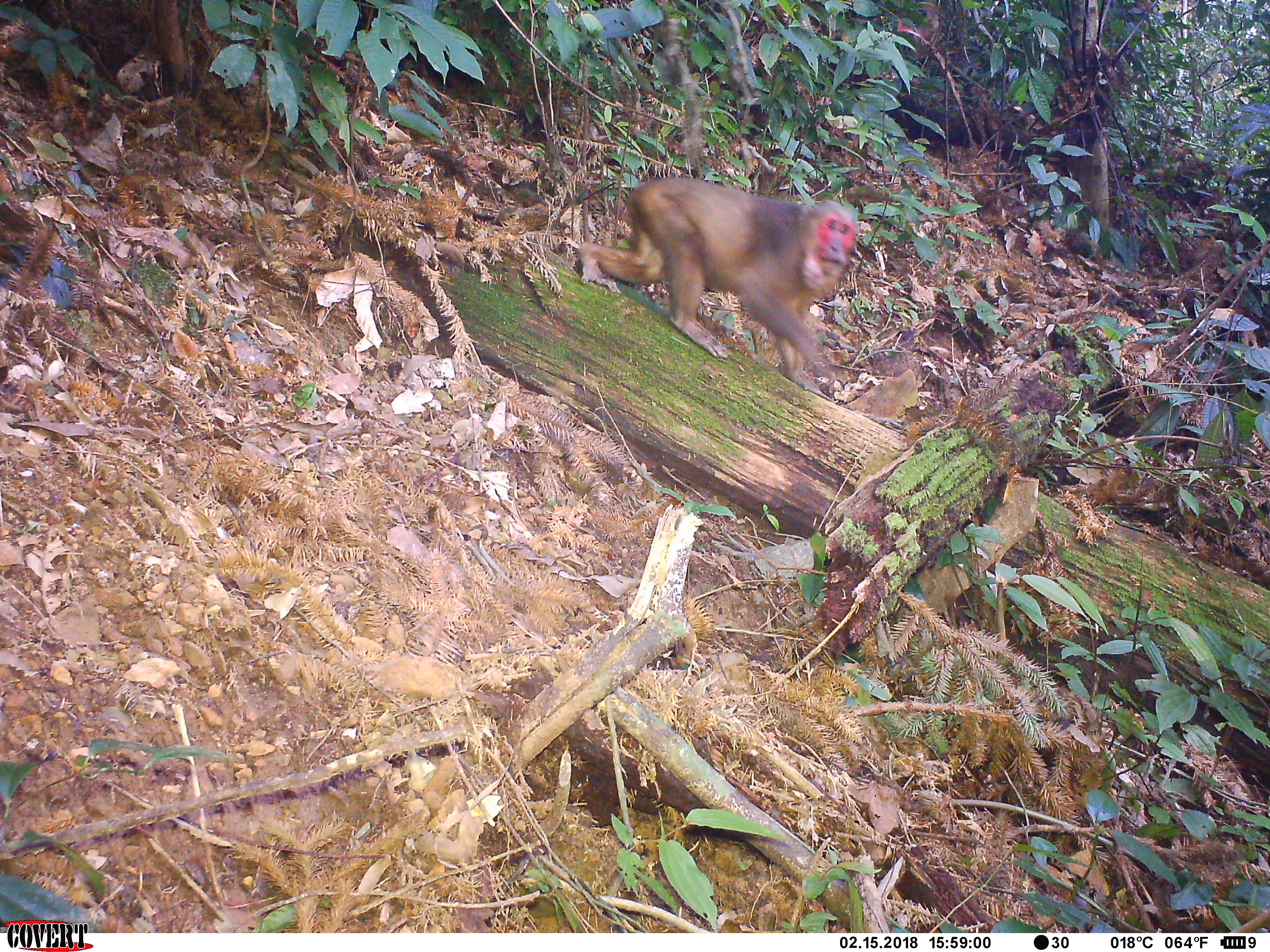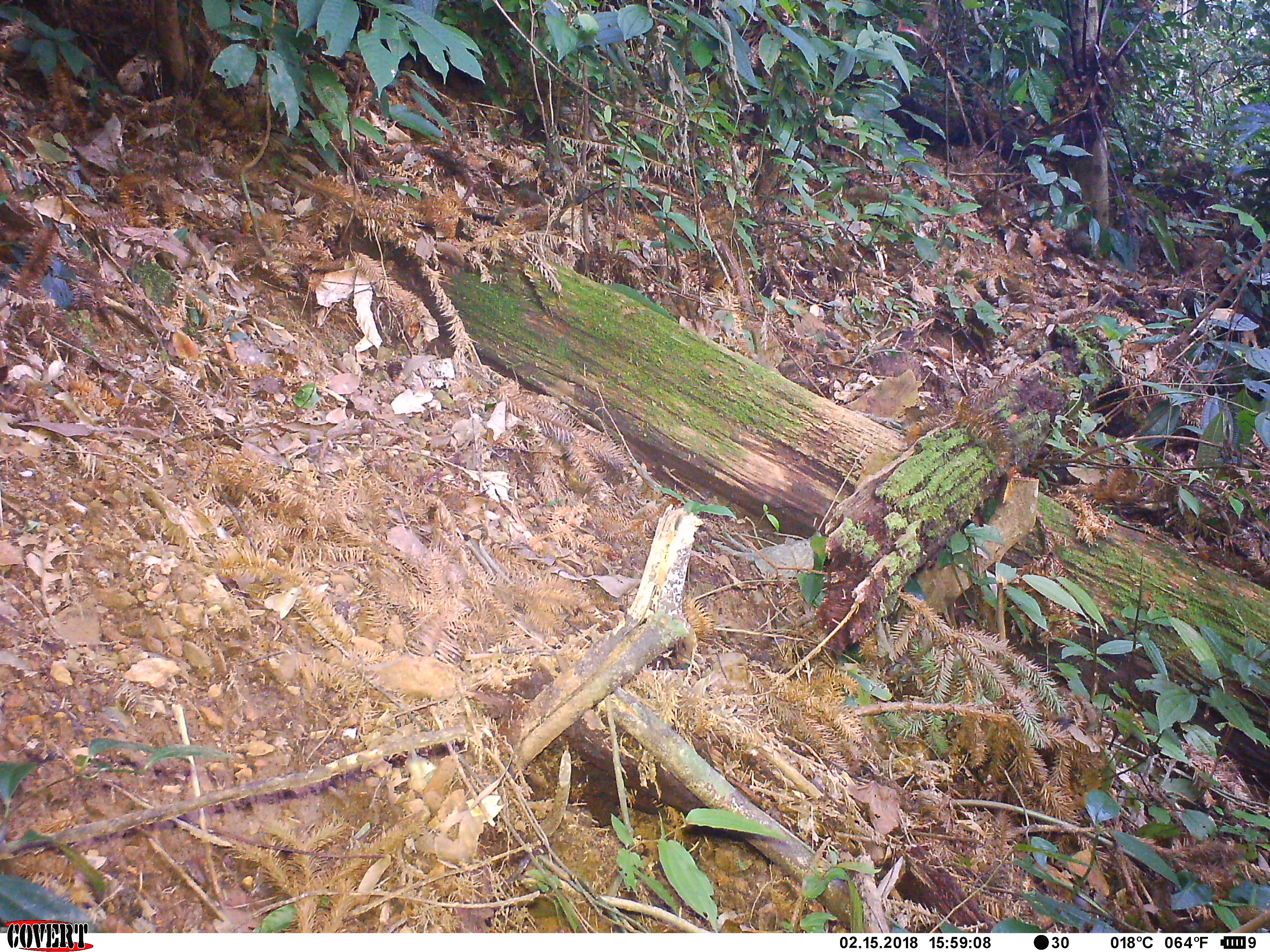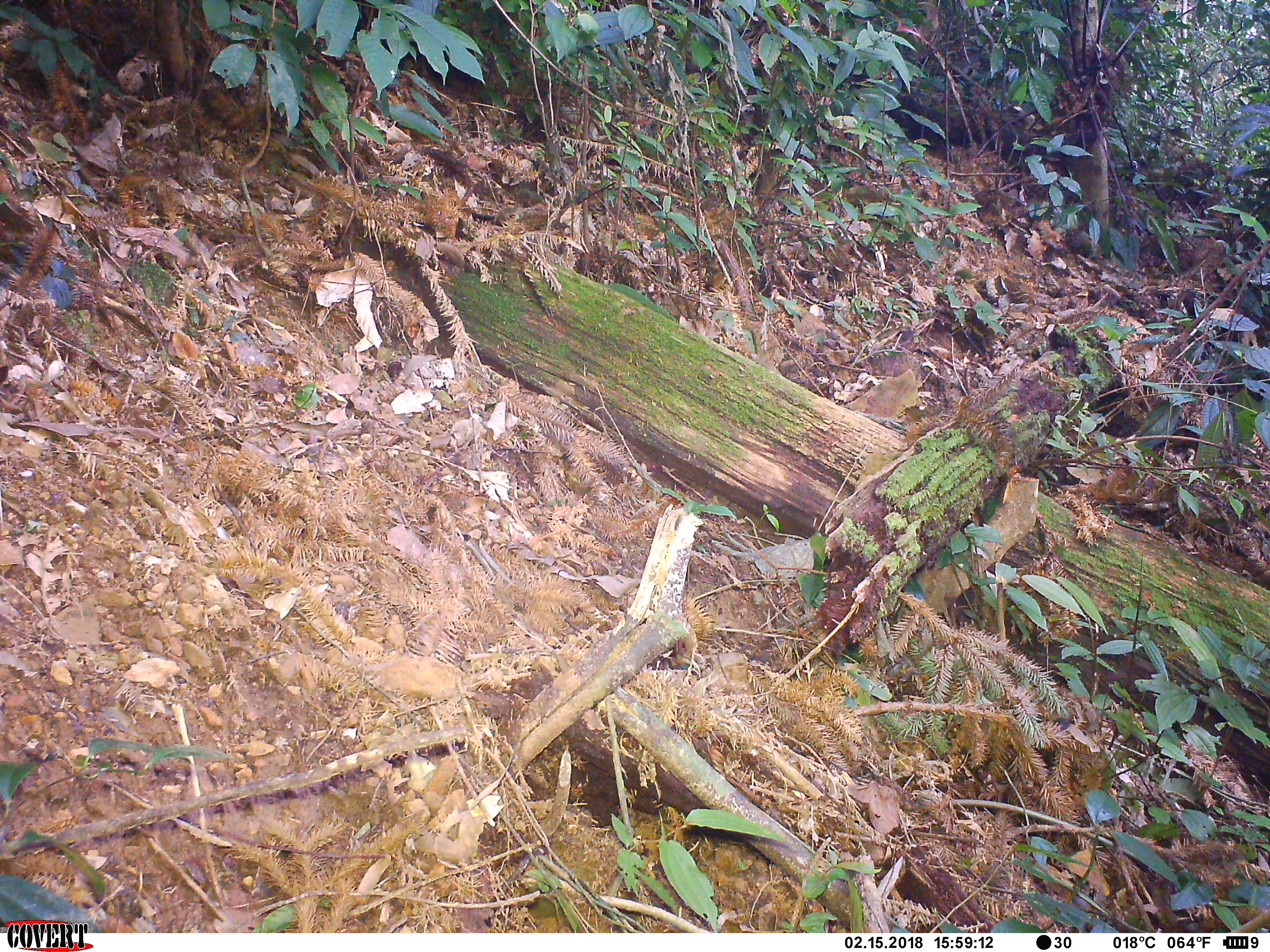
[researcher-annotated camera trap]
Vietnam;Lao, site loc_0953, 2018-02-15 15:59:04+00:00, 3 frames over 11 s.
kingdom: Animalia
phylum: Chordata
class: Mammalia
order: Primates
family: Cercopithecidae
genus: Macaca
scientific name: Macaca arctoides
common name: stump-tailed macaque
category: stump tailed macaque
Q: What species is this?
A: Stump tailed macaque (stump-tailed macaque) (Macaca arctoides).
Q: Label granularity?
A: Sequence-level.